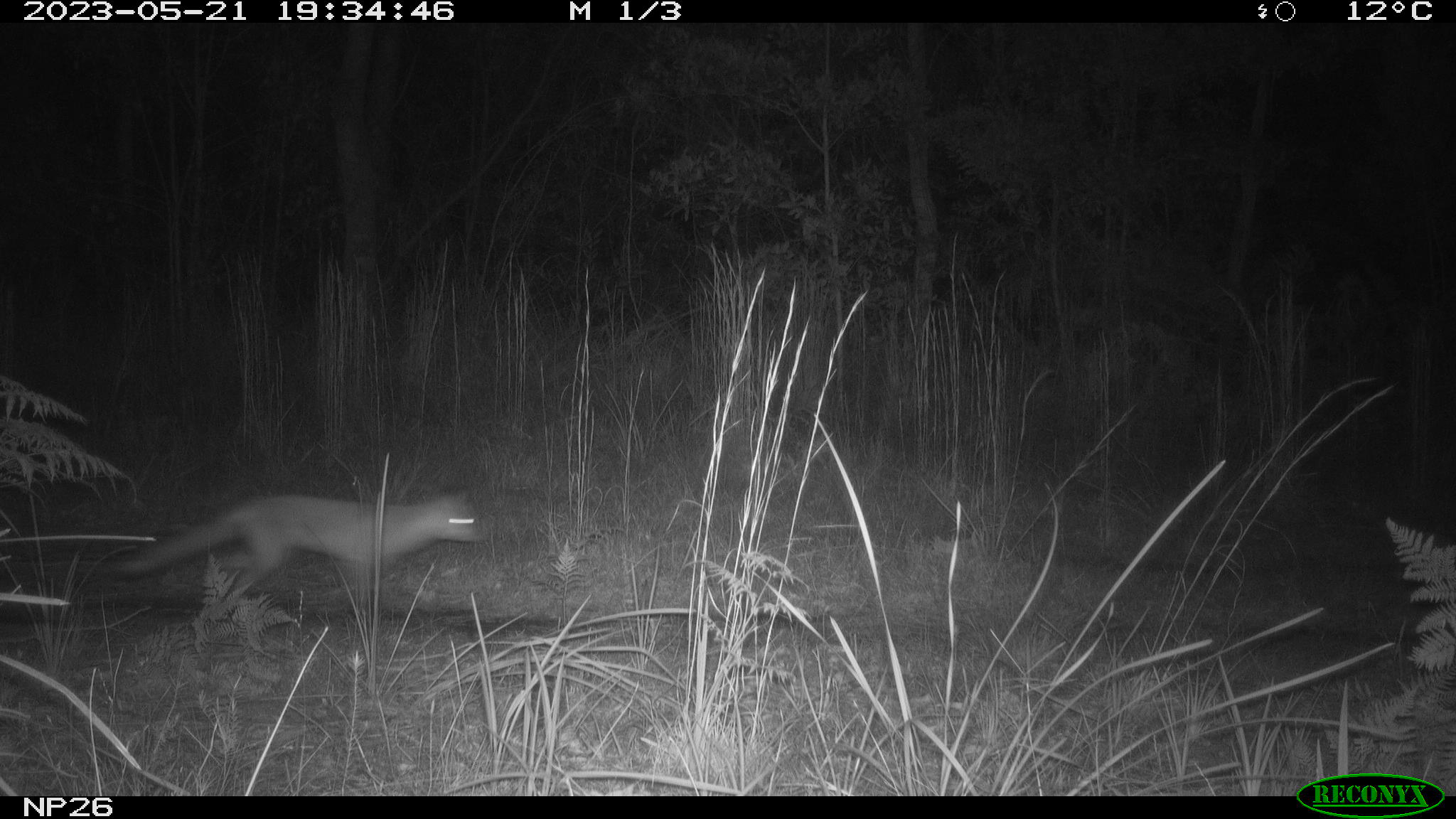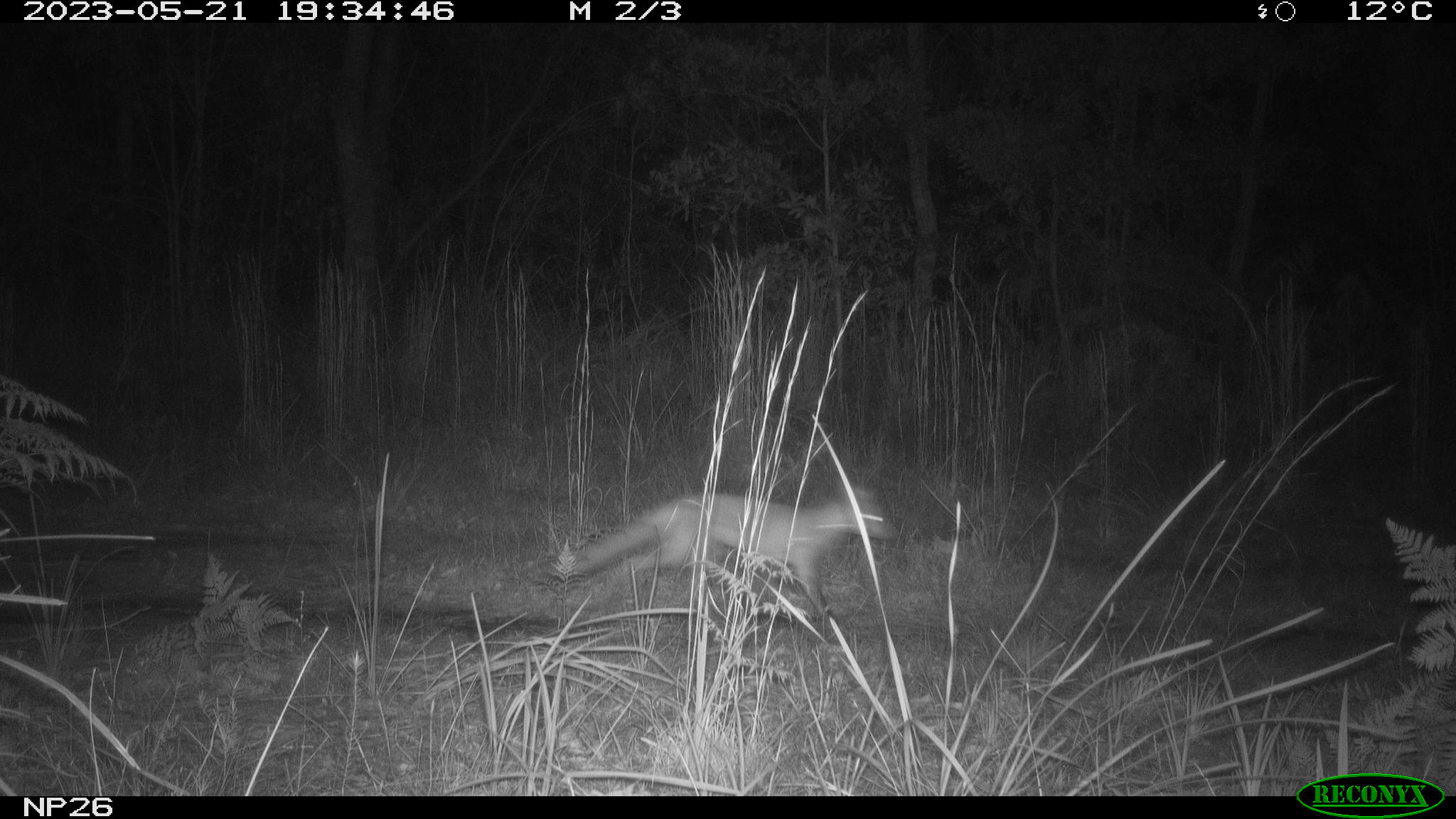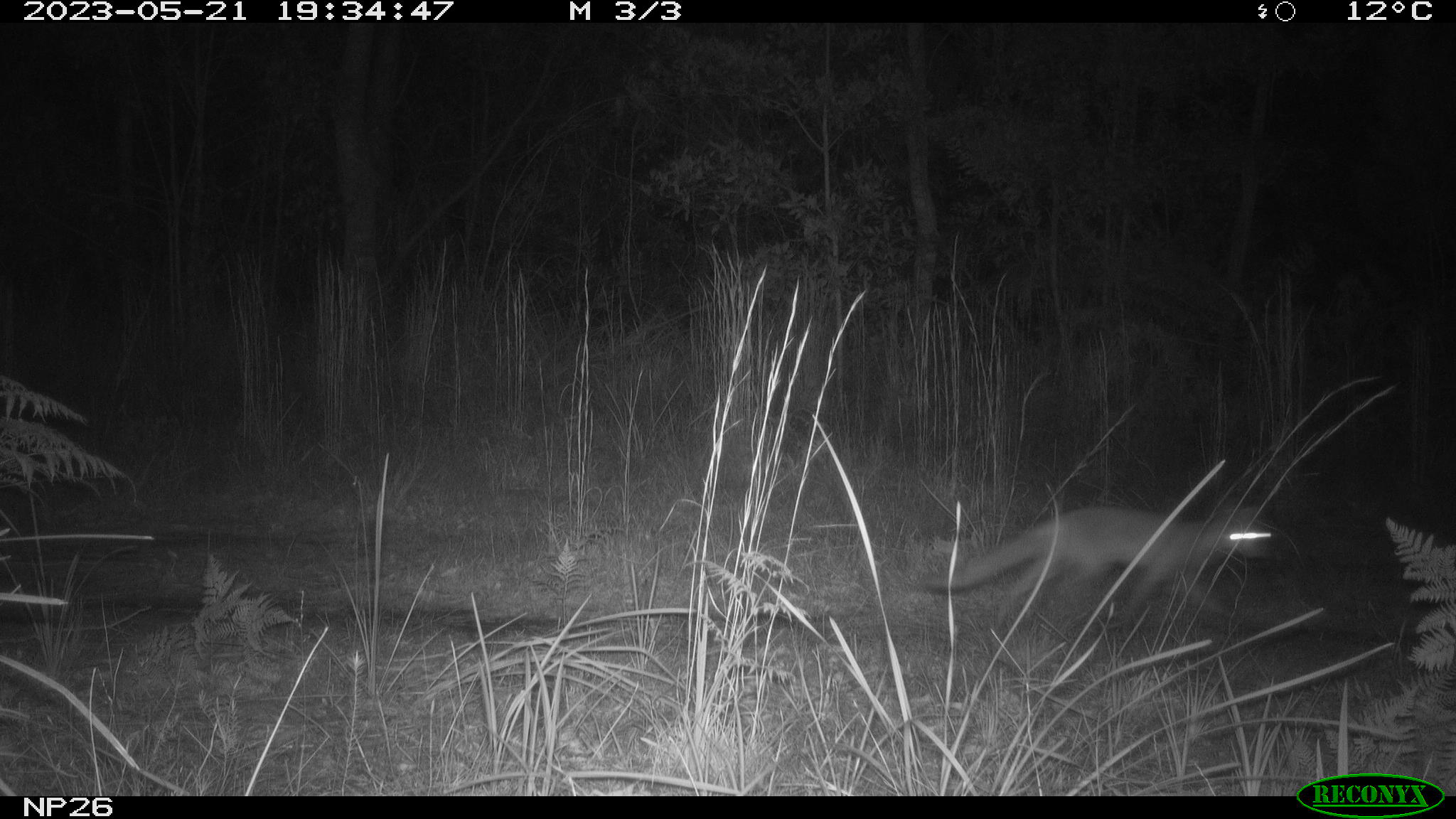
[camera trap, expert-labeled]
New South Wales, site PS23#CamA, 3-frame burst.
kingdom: Animalia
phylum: Chordata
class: Mammalia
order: Carnivora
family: Canidae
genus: Vulpes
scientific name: Vulpes vulpes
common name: red fox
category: fox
Fox (red fox) (Vulpes vulpes).